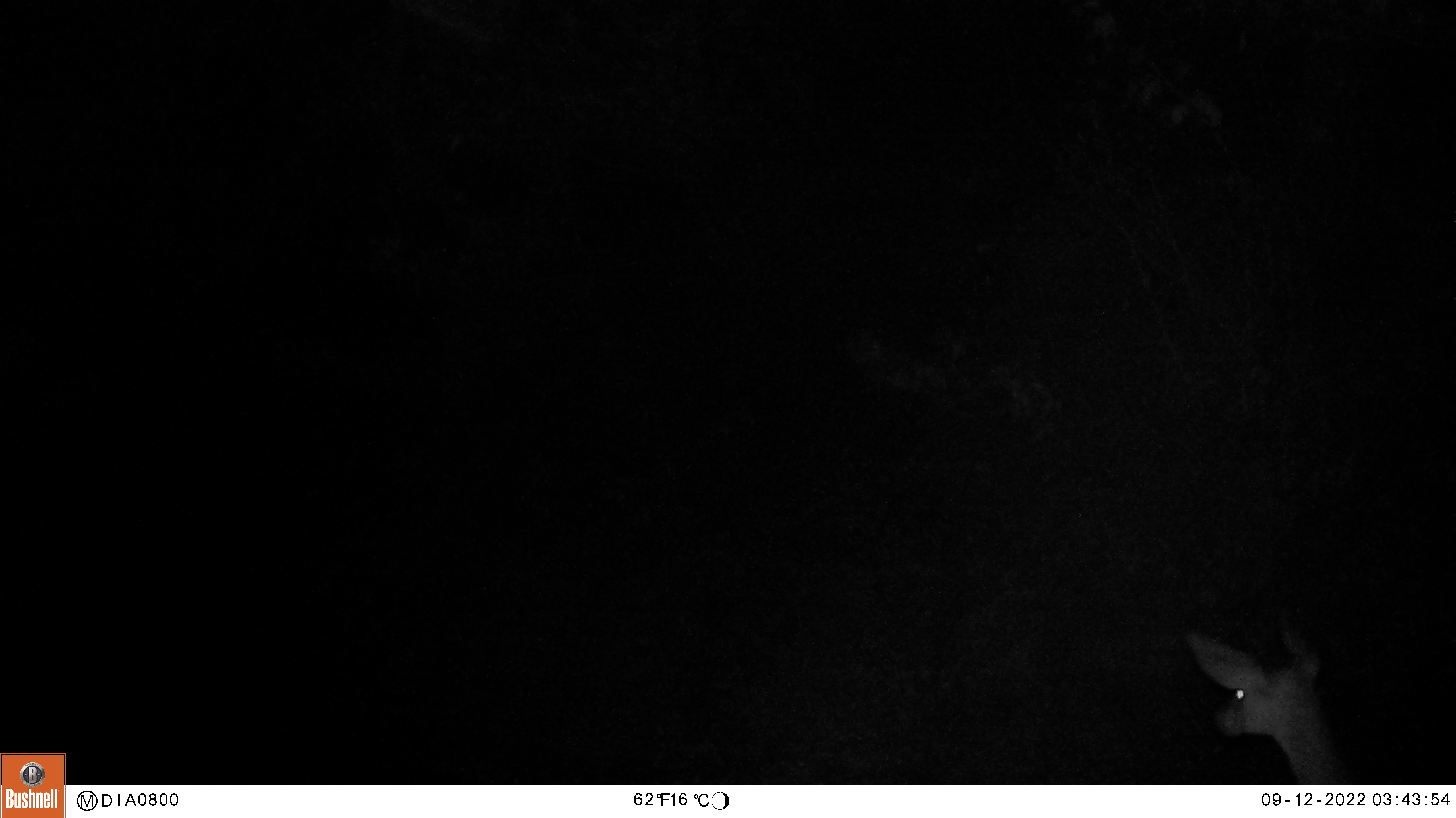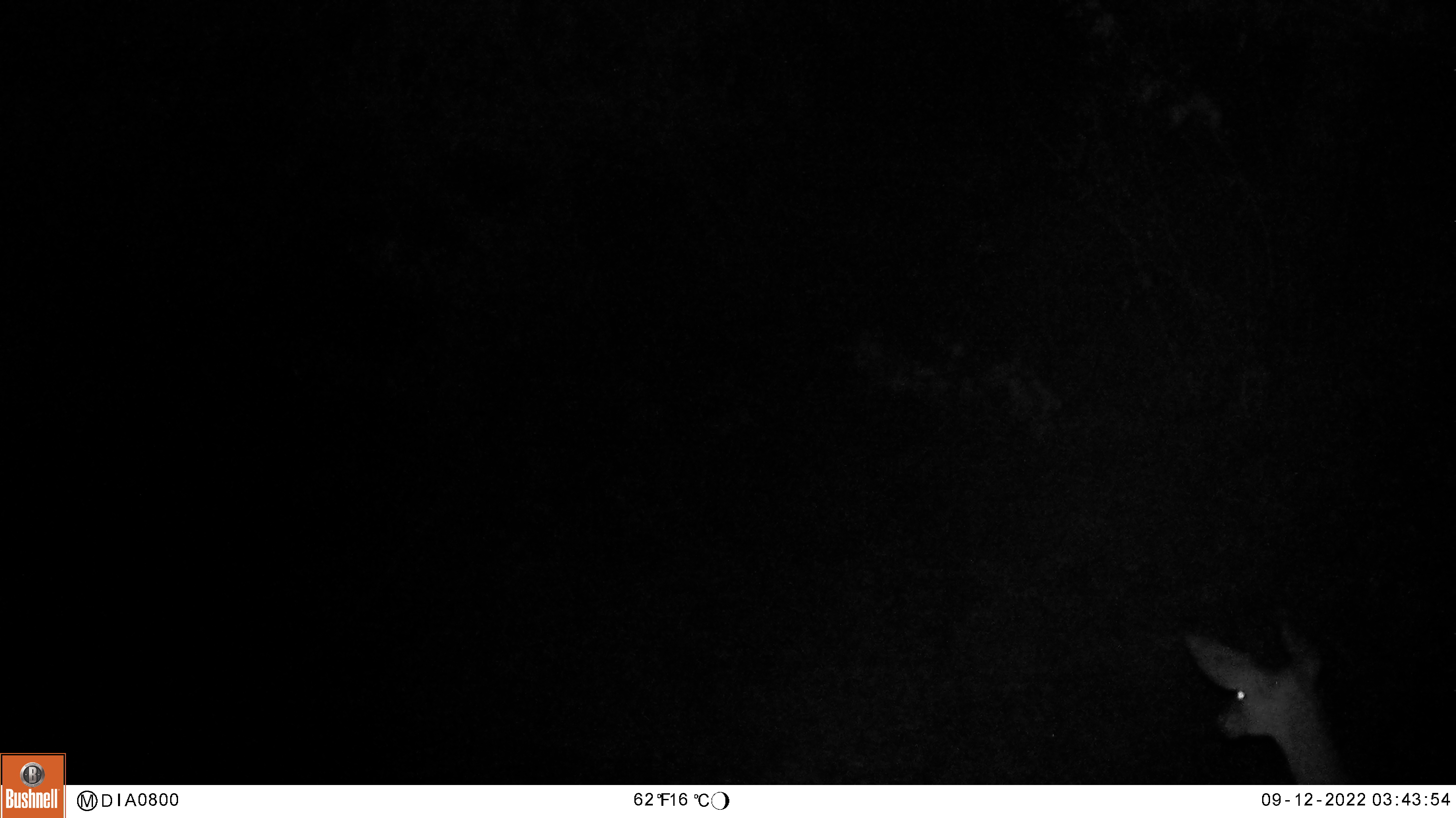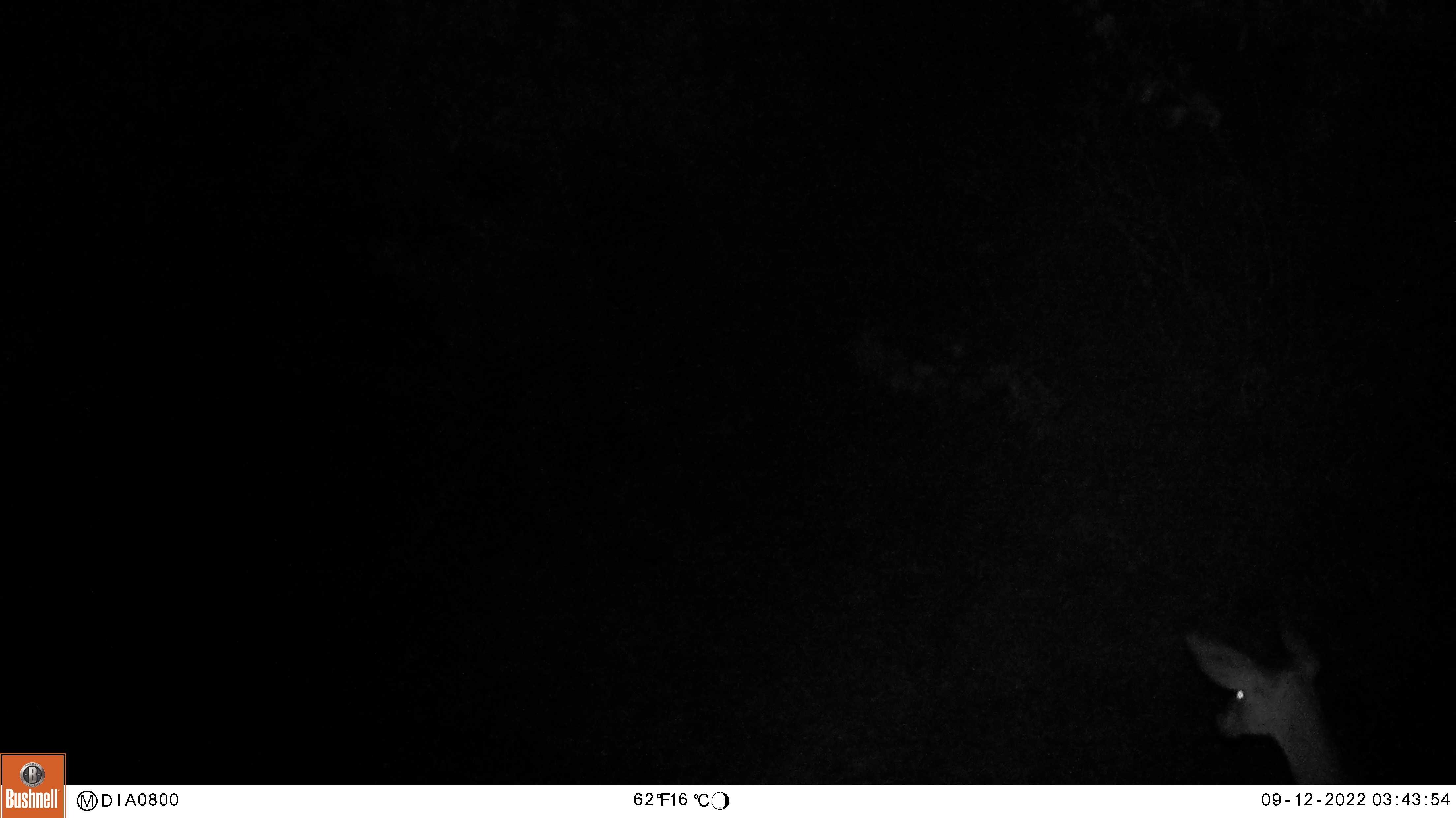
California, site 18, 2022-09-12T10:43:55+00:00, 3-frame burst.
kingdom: Animalia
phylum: Chordata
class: Mammalia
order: Artiodactyla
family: Cervidae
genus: Odocoileus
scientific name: Odocoileus hemionus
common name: mule deer